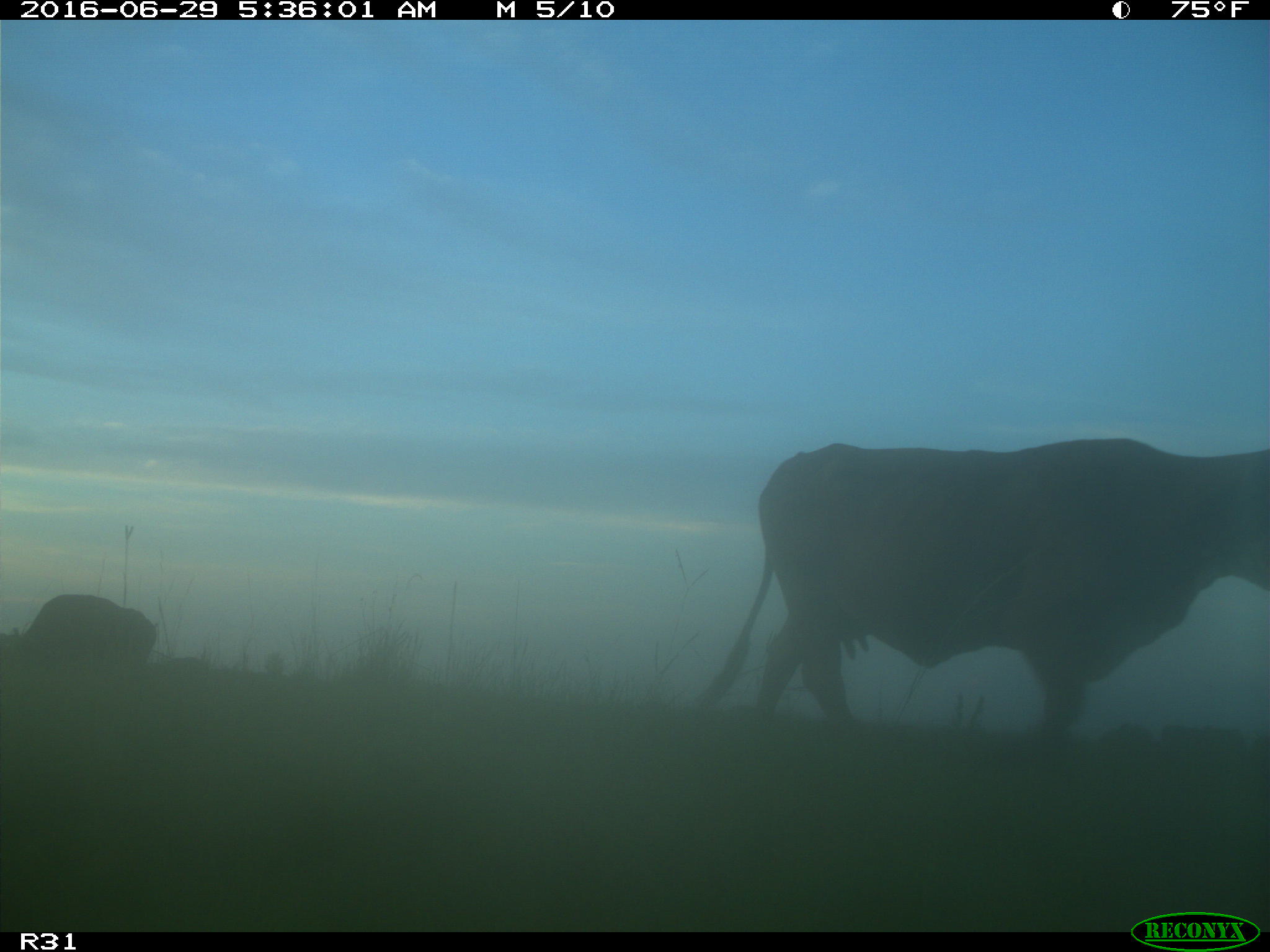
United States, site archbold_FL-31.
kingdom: Animalia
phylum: Chordata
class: Mammalia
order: Artiodactyla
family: Bovidae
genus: Bos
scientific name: Bos taurus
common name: domestic cow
Bos taurus (domestic cow).